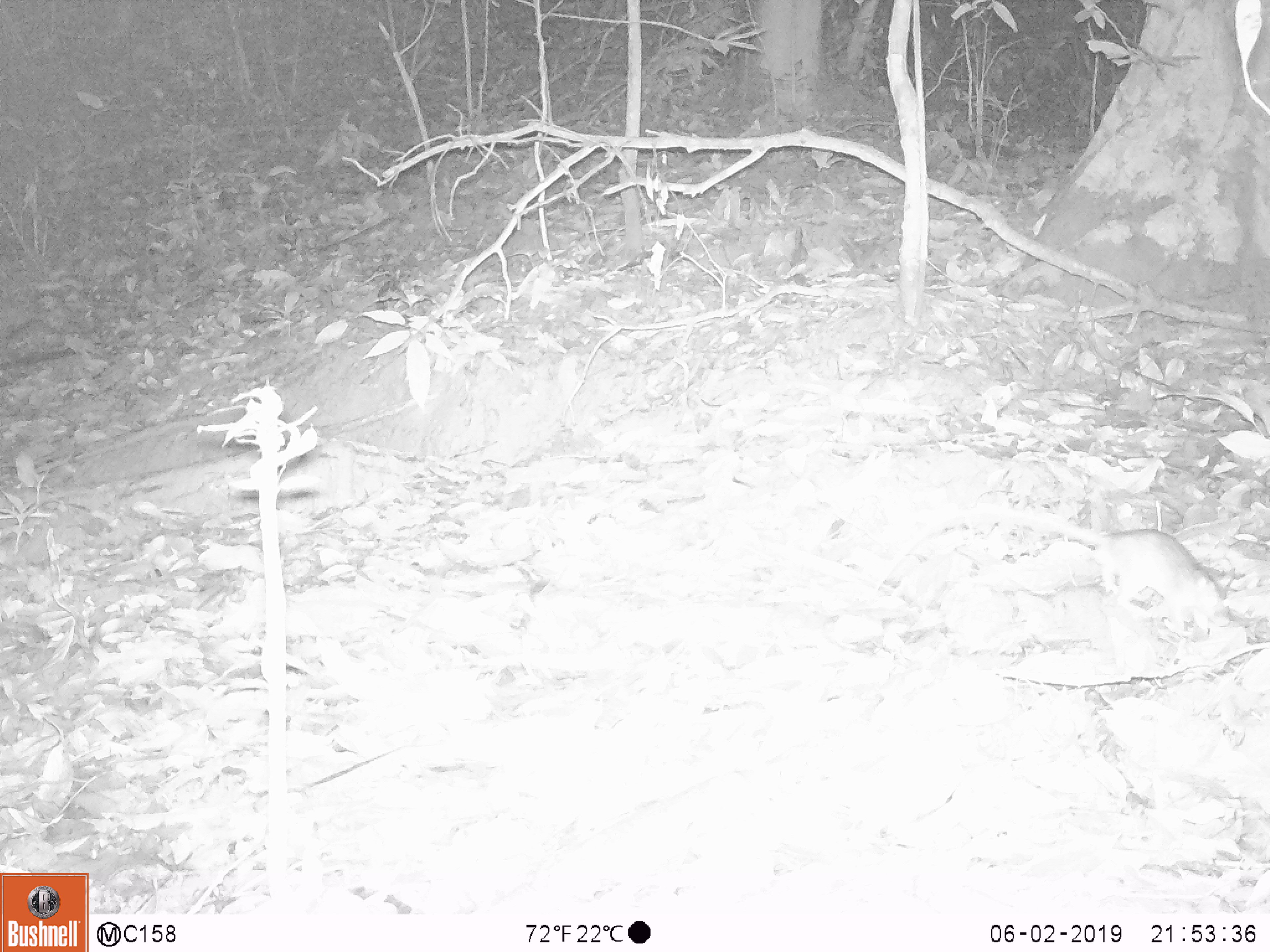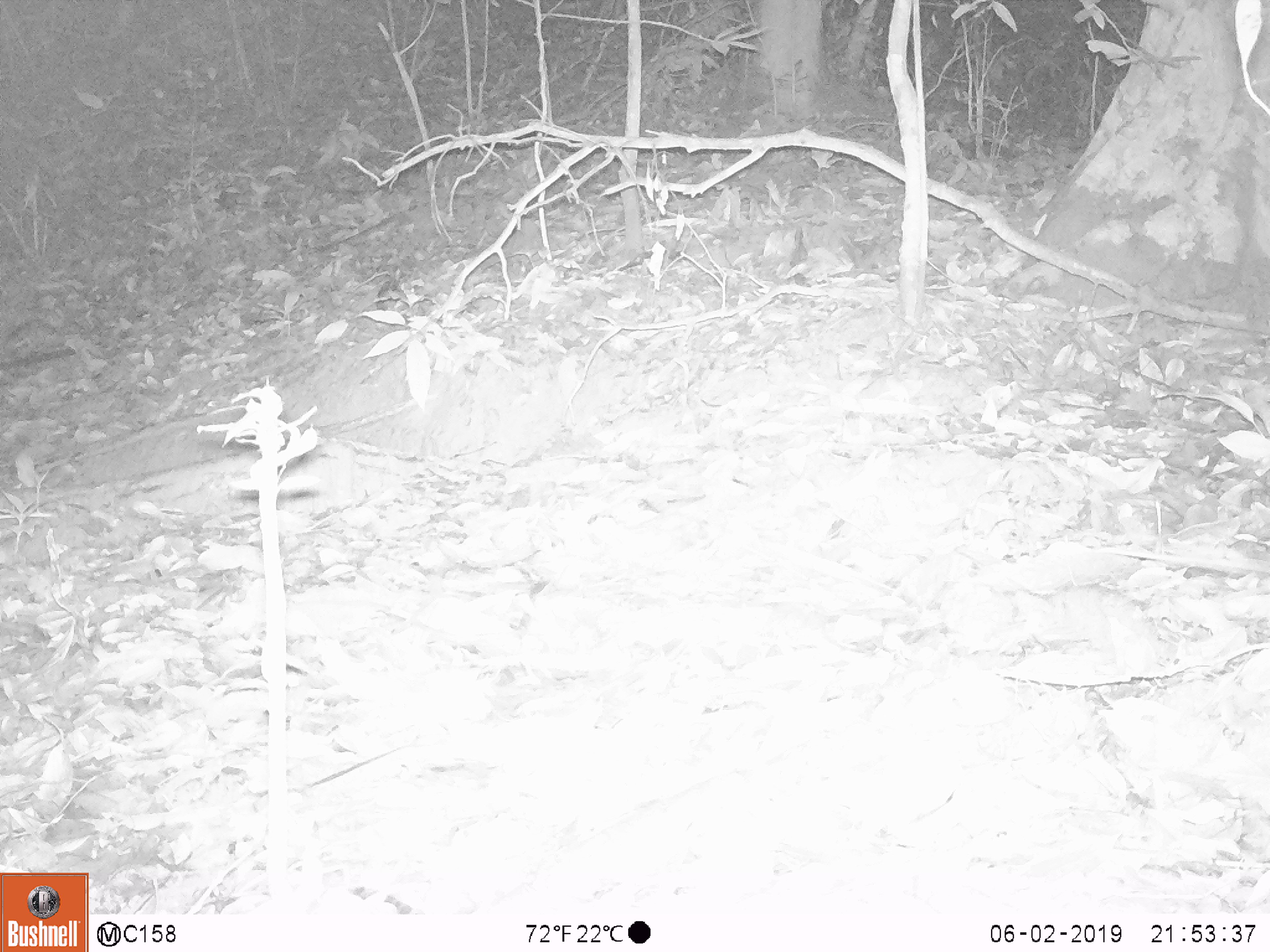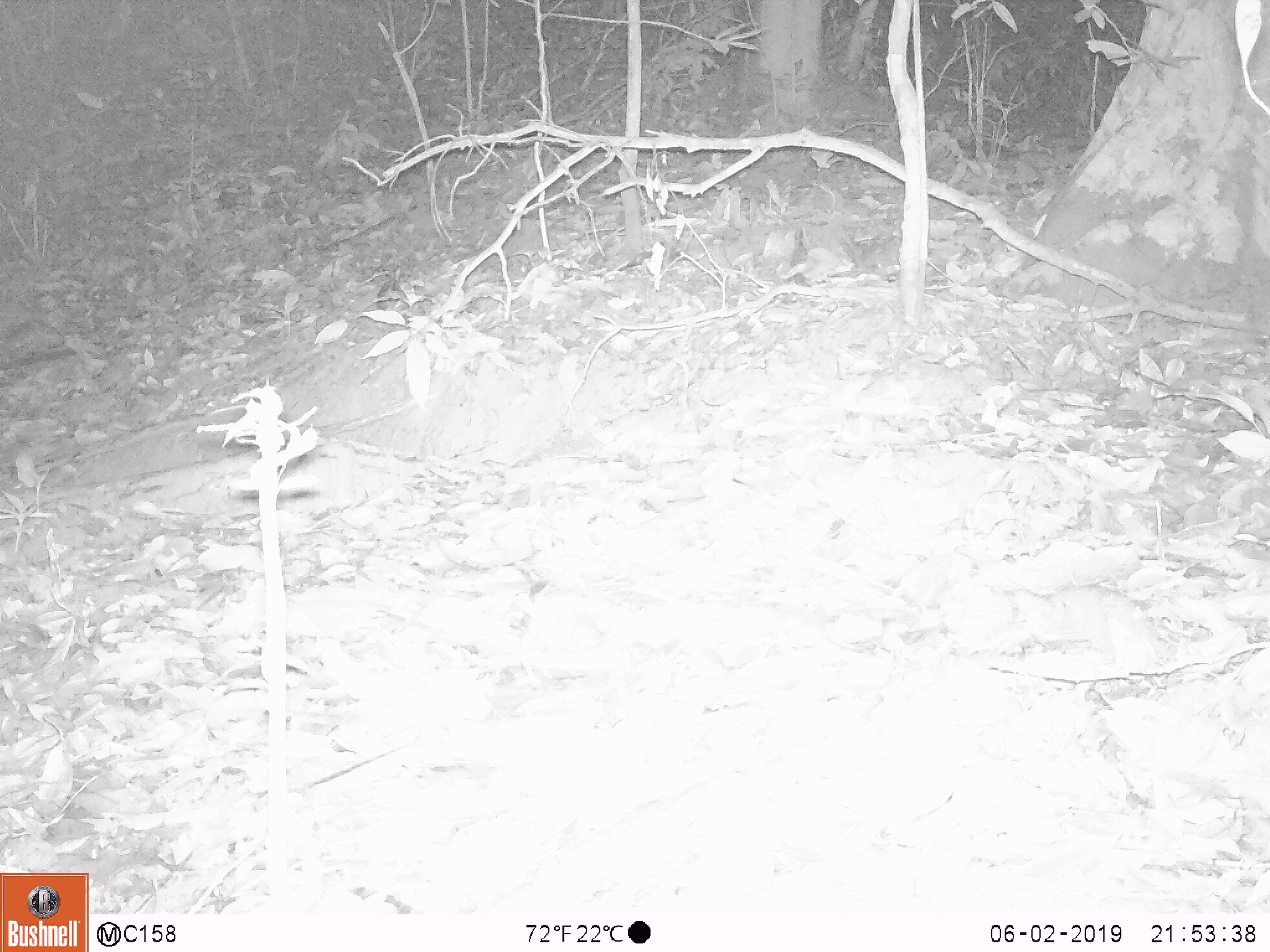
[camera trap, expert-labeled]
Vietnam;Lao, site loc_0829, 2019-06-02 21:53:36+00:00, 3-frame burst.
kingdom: Animalia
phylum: Chordata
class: Mammalia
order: Rodentia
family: Muridae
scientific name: Muridae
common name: old-world mice and rats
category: unidentified murid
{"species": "unidentified murid (old-world mice and rats) (Muridae)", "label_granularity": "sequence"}